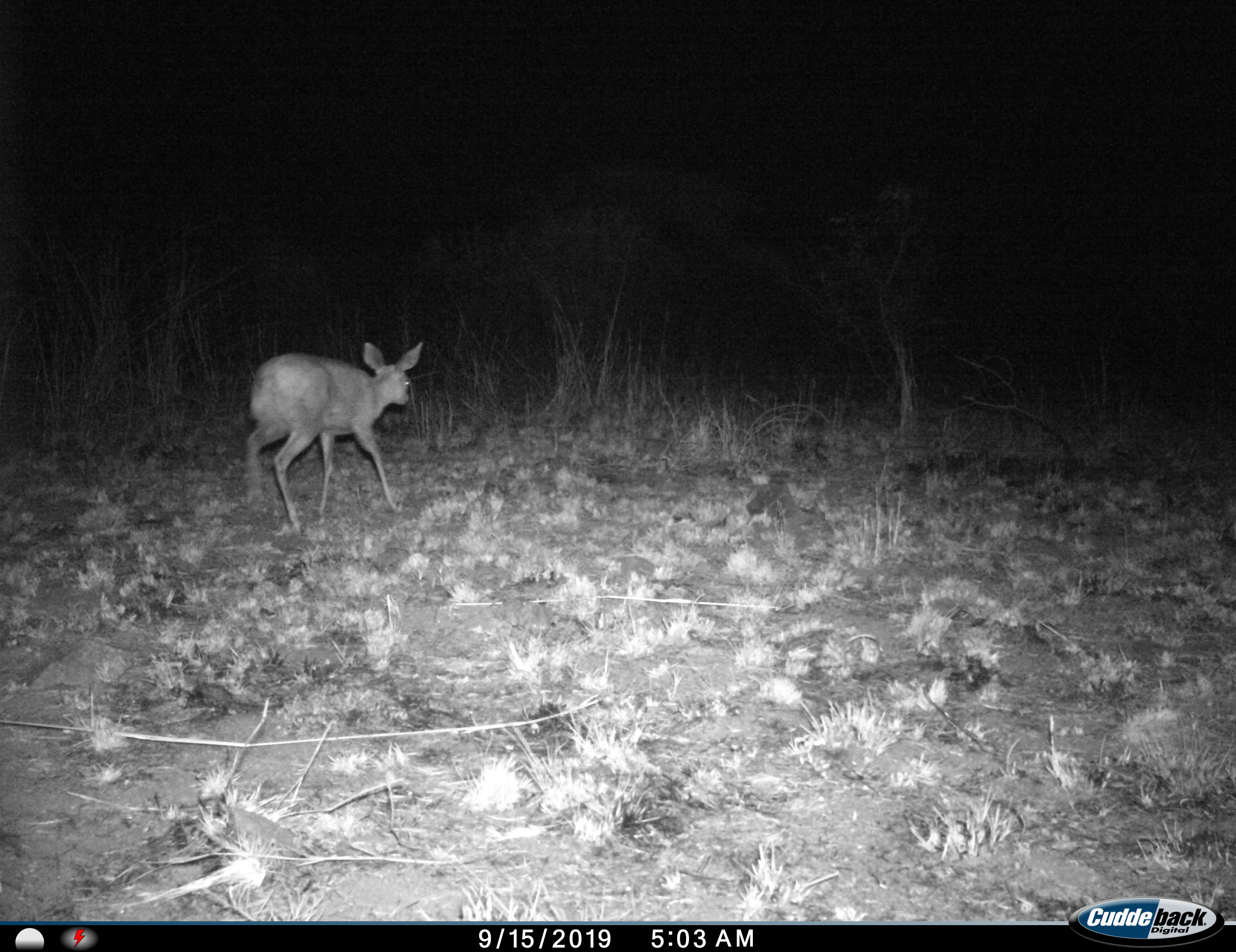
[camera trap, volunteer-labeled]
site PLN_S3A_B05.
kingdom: Animalia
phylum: Chordata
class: Mammalia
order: Artiodactyla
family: Bovidae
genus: Raphicerus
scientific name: Raphicerus campestris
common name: steenbok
Steenbok (Raphicerus campestris), count 1. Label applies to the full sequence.